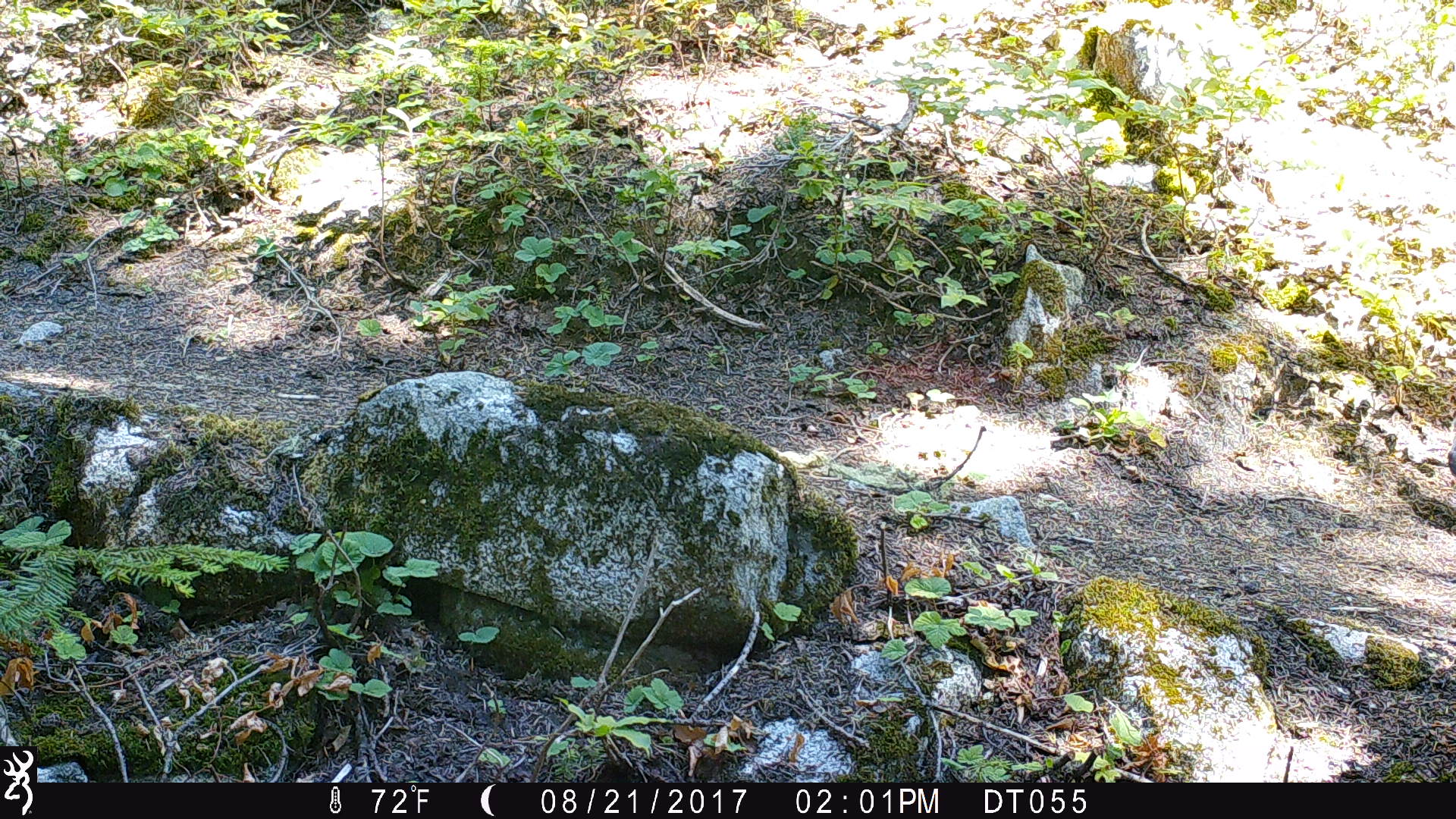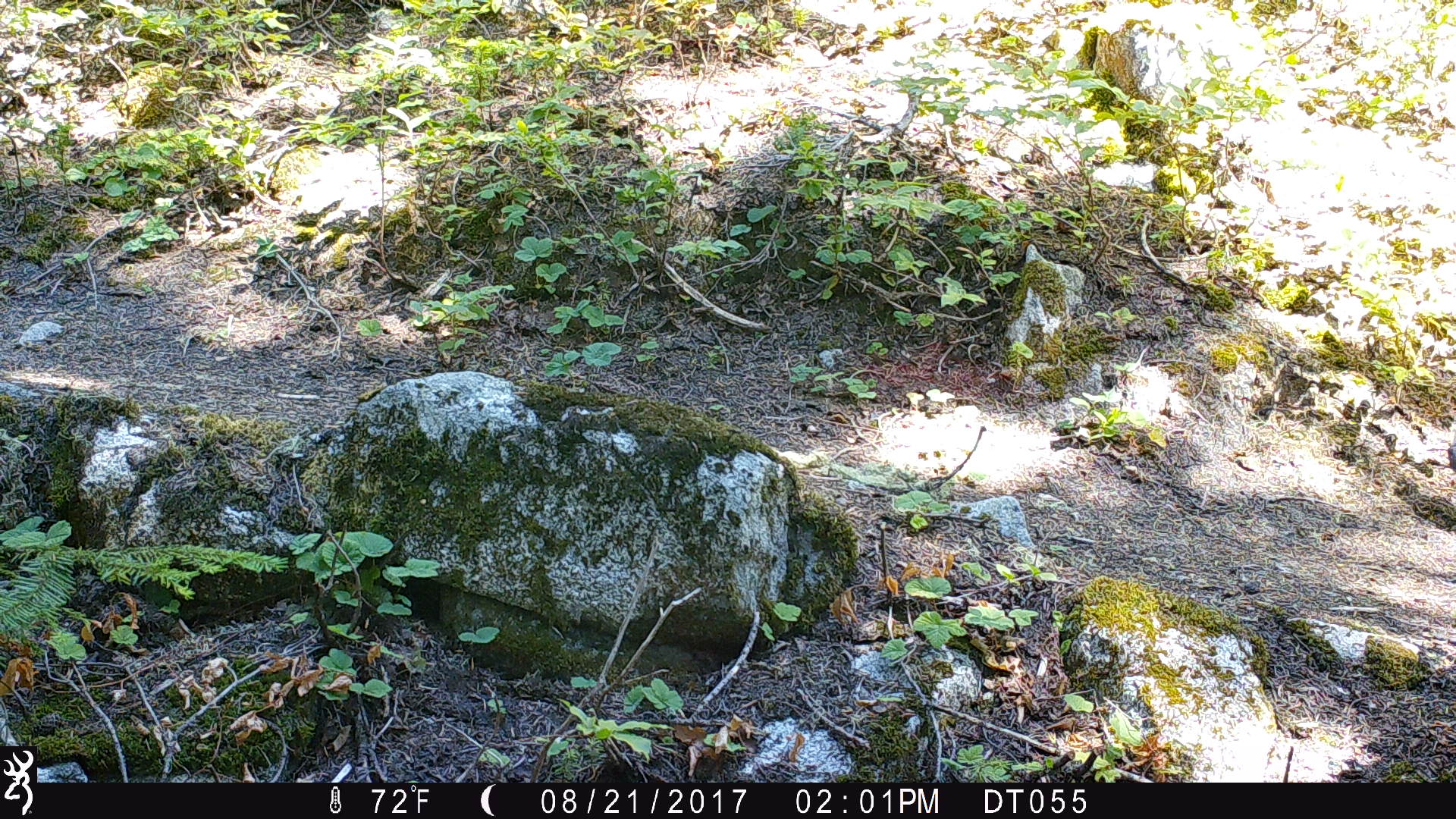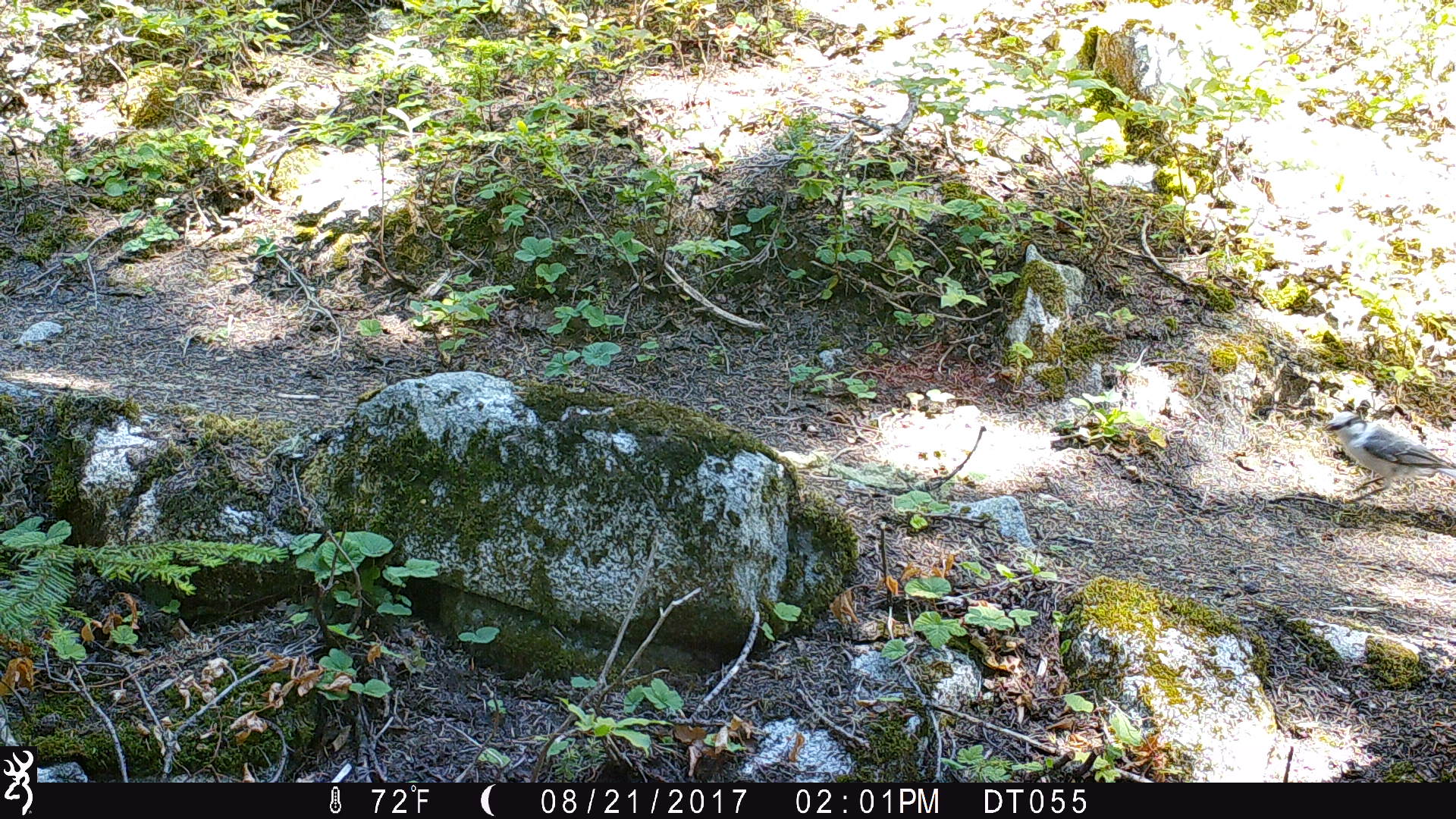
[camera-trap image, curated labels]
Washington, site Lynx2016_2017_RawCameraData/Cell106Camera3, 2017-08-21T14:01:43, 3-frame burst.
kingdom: Animalia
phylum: Chordata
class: Aves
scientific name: Aves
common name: birds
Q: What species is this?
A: Aves (birds).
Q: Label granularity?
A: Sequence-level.